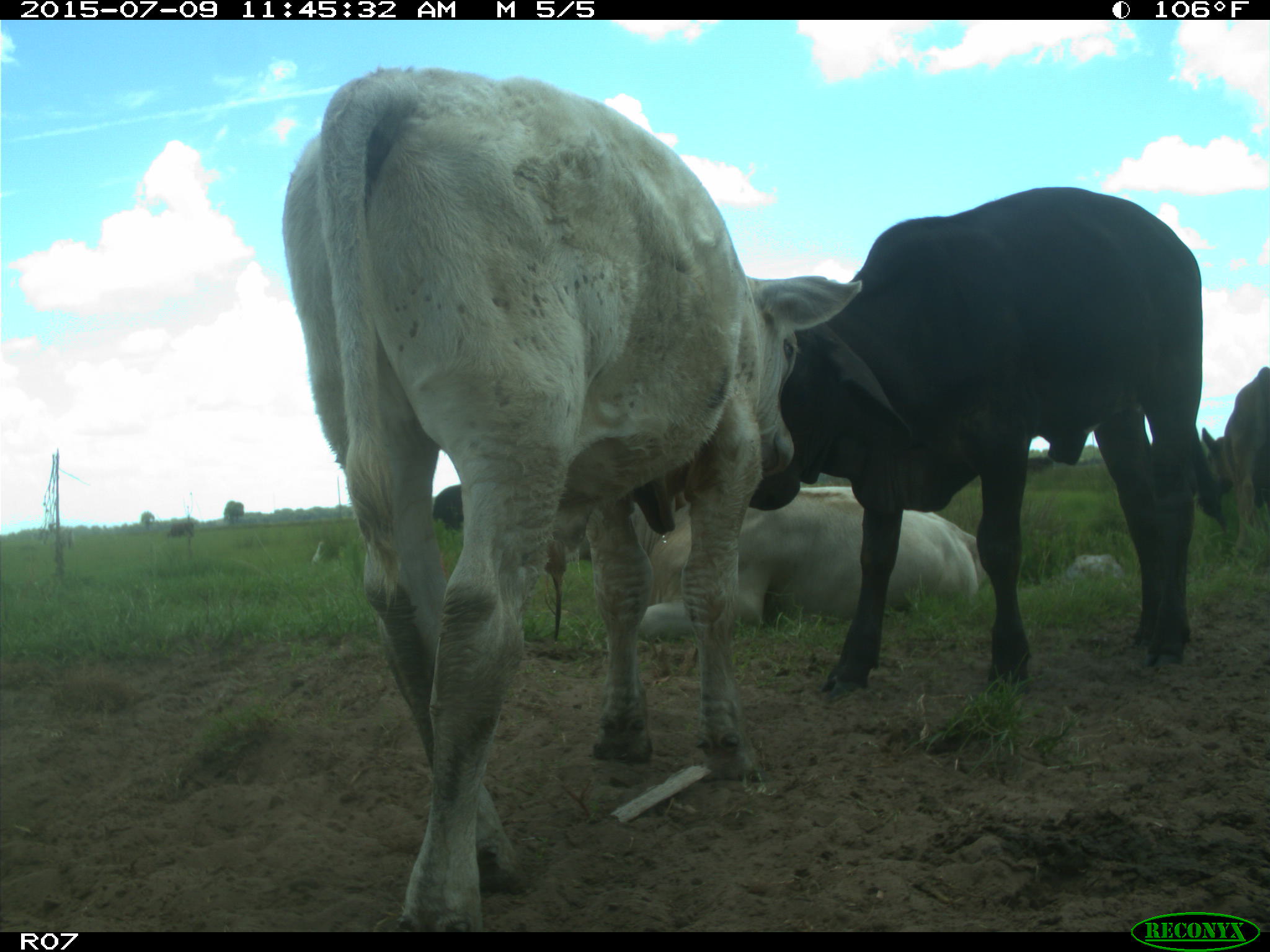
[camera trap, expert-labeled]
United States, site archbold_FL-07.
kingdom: Animalia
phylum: Chordata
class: Mammalia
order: Artiodactyla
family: Bovidae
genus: Bos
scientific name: Bos taurus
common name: domestic cow